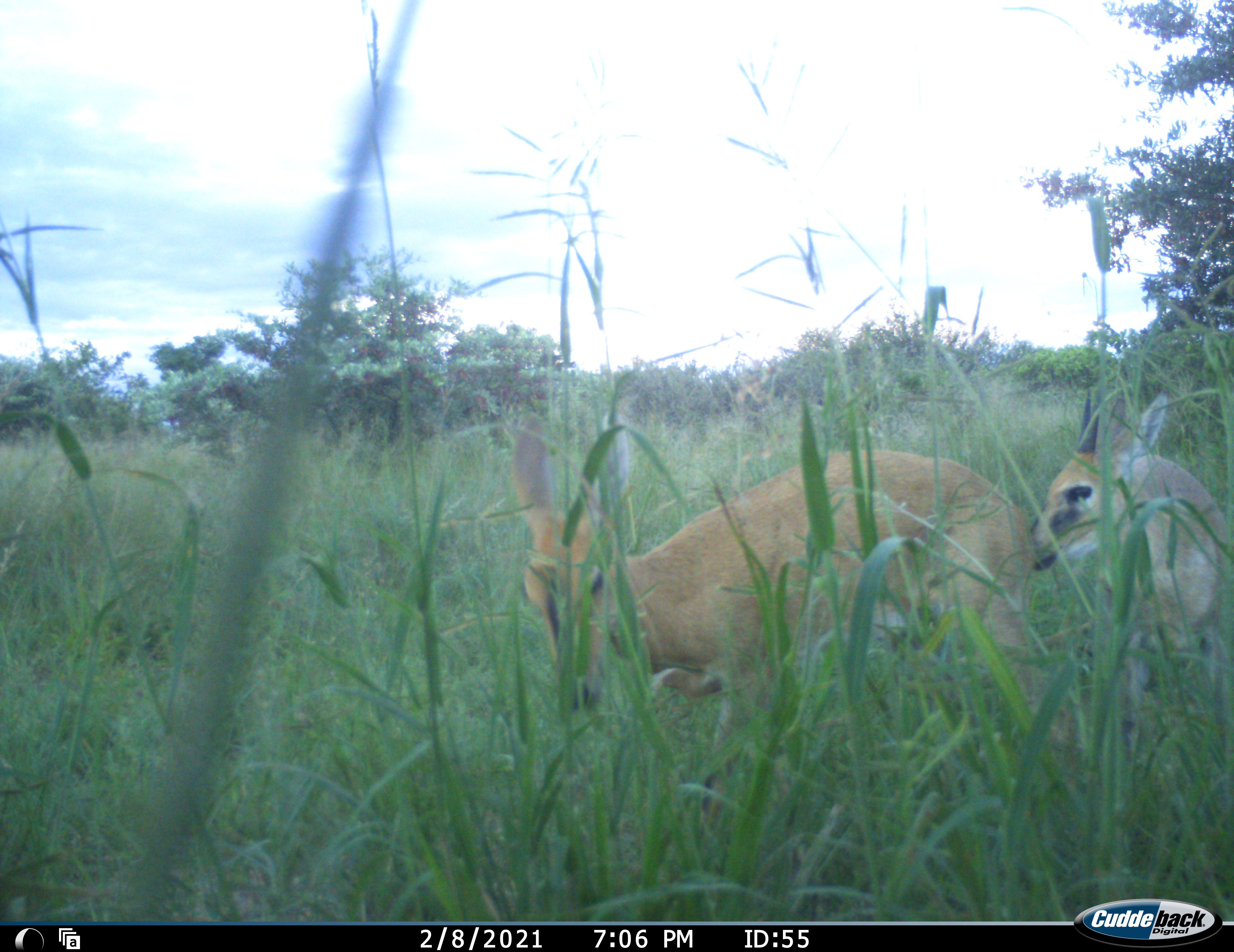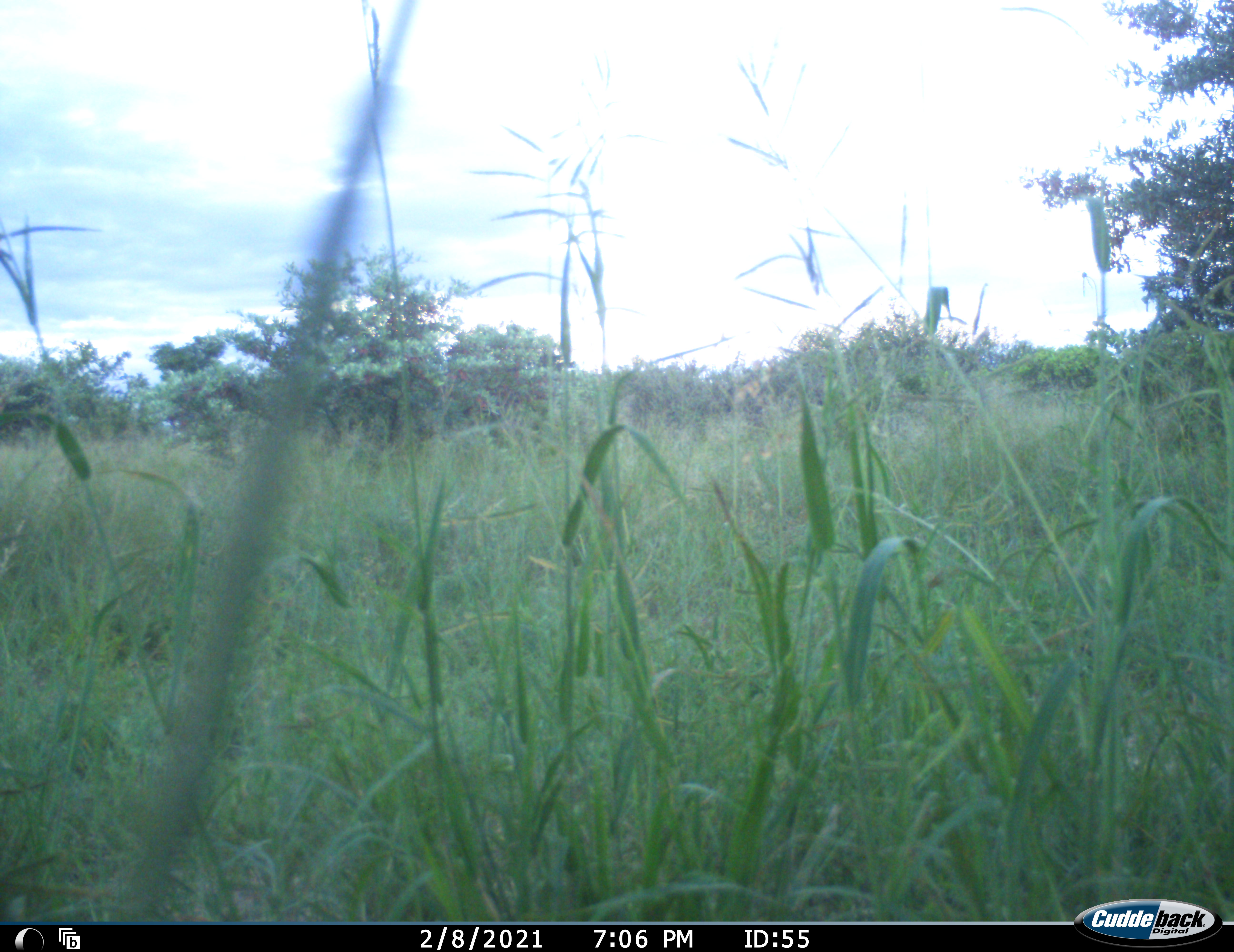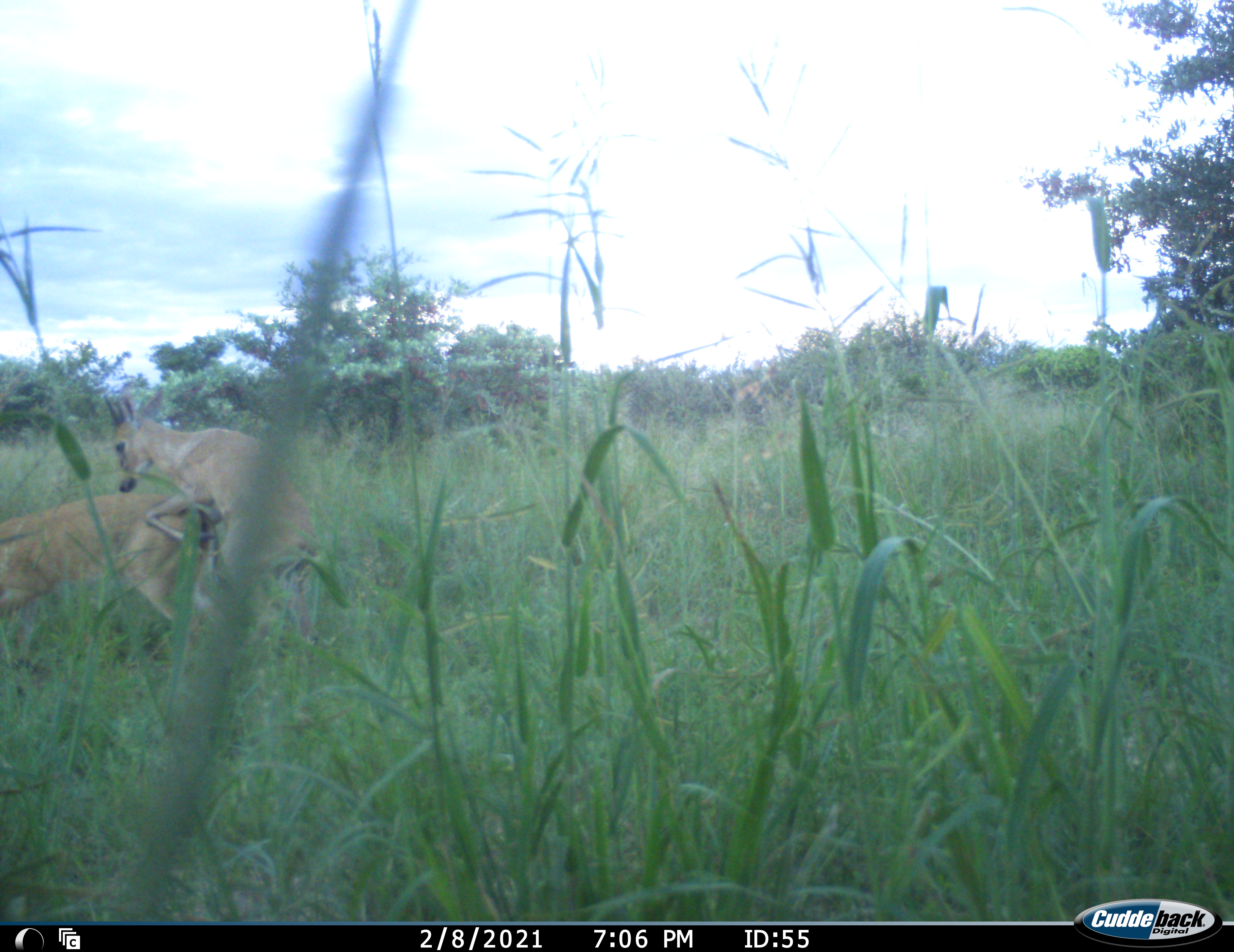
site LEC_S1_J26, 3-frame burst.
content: unidentified animal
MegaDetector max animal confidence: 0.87